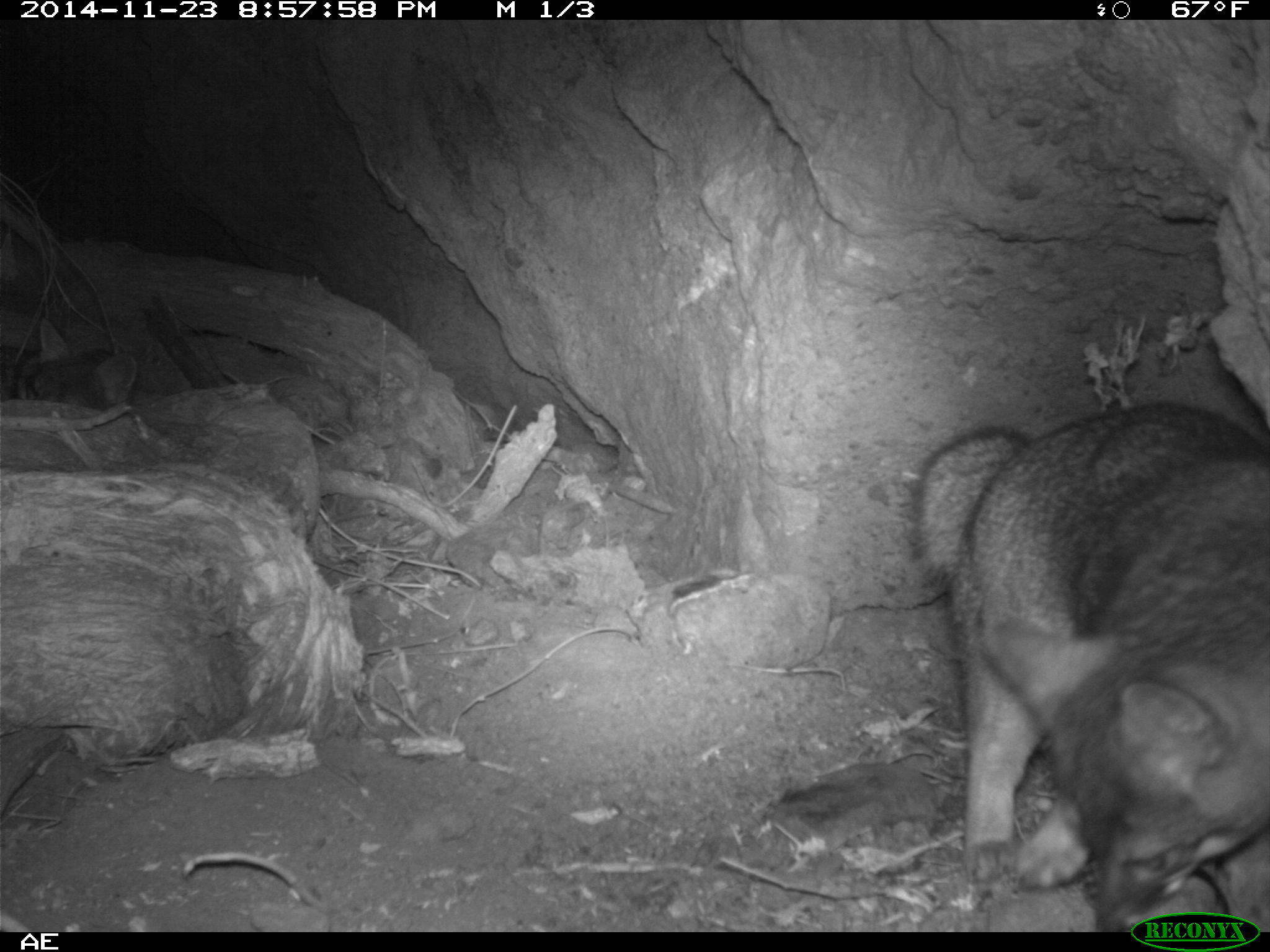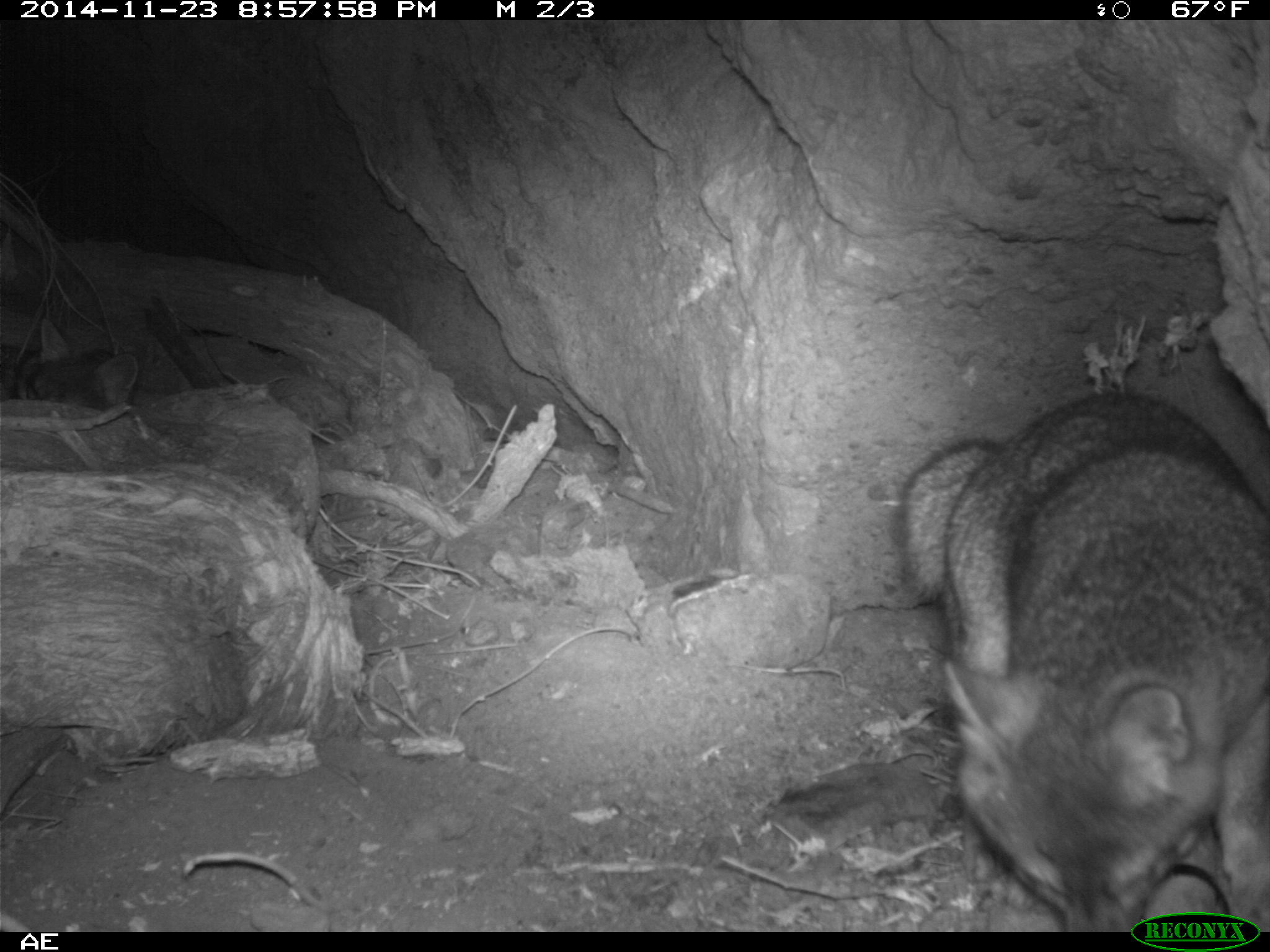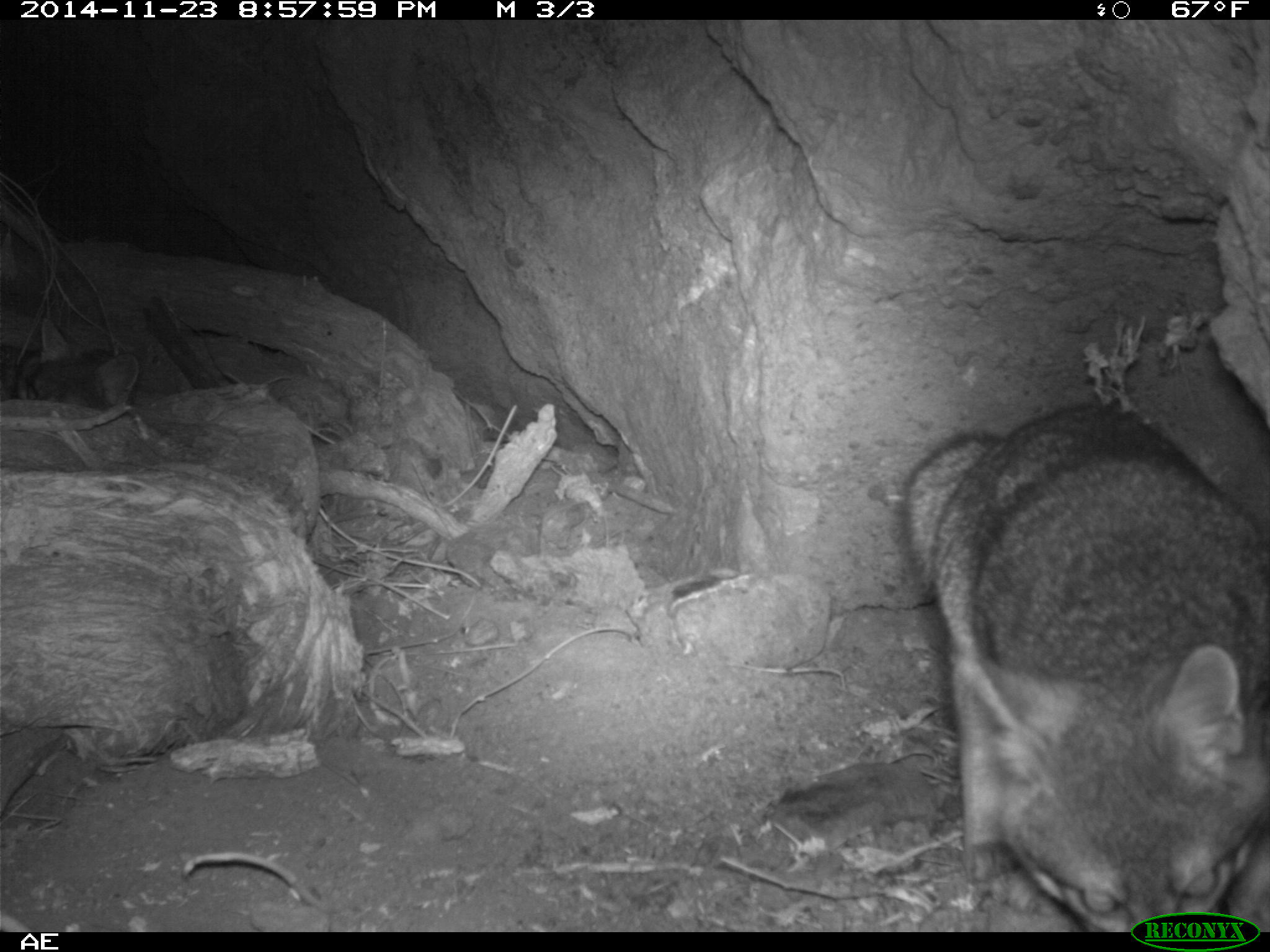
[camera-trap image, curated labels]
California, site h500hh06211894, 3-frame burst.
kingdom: Animalia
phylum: Chordata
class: Mammalia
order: Carnivora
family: Canidae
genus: Urocyon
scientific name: Urocyon littoralis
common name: island fox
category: fox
Fox (island fox) (Urocyon littoralis).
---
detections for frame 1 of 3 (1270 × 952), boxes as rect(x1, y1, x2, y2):
fox: rect(910, 402, 1269, 932); rect(12, 320, 138, 408)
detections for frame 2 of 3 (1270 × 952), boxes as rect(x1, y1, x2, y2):
fox: rect(898, 391, 1269, 932); rect(30, 318, 137, 416)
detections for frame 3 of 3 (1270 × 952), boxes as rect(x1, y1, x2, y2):
fox: rect(899, 403, 1269, 932); rect(17, 317, 141, 412)